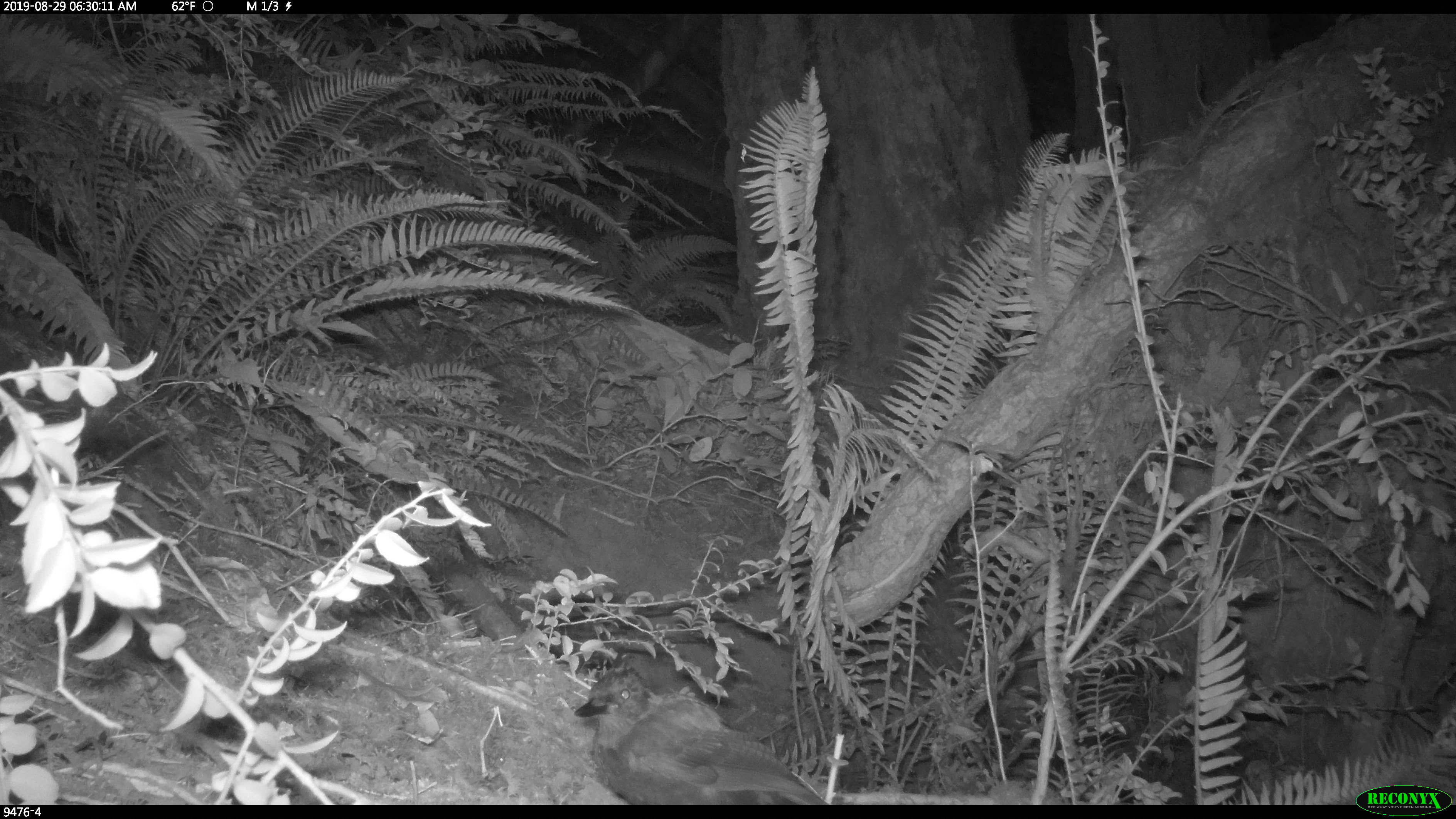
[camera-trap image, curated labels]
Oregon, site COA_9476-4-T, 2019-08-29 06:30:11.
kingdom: Animalia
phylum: Chordata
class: Aves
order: Passeriformes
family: Corvidae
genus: Cyanocitta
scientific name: Cyanocitta stelleri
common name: steller's jay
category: stellers jay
Stellers jay (steller's jay) (Cyanocitta stelleri).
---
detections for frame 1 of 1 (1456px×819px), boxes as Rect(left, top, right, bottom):
stellers jay: Rect(571, 667, 826, 803)